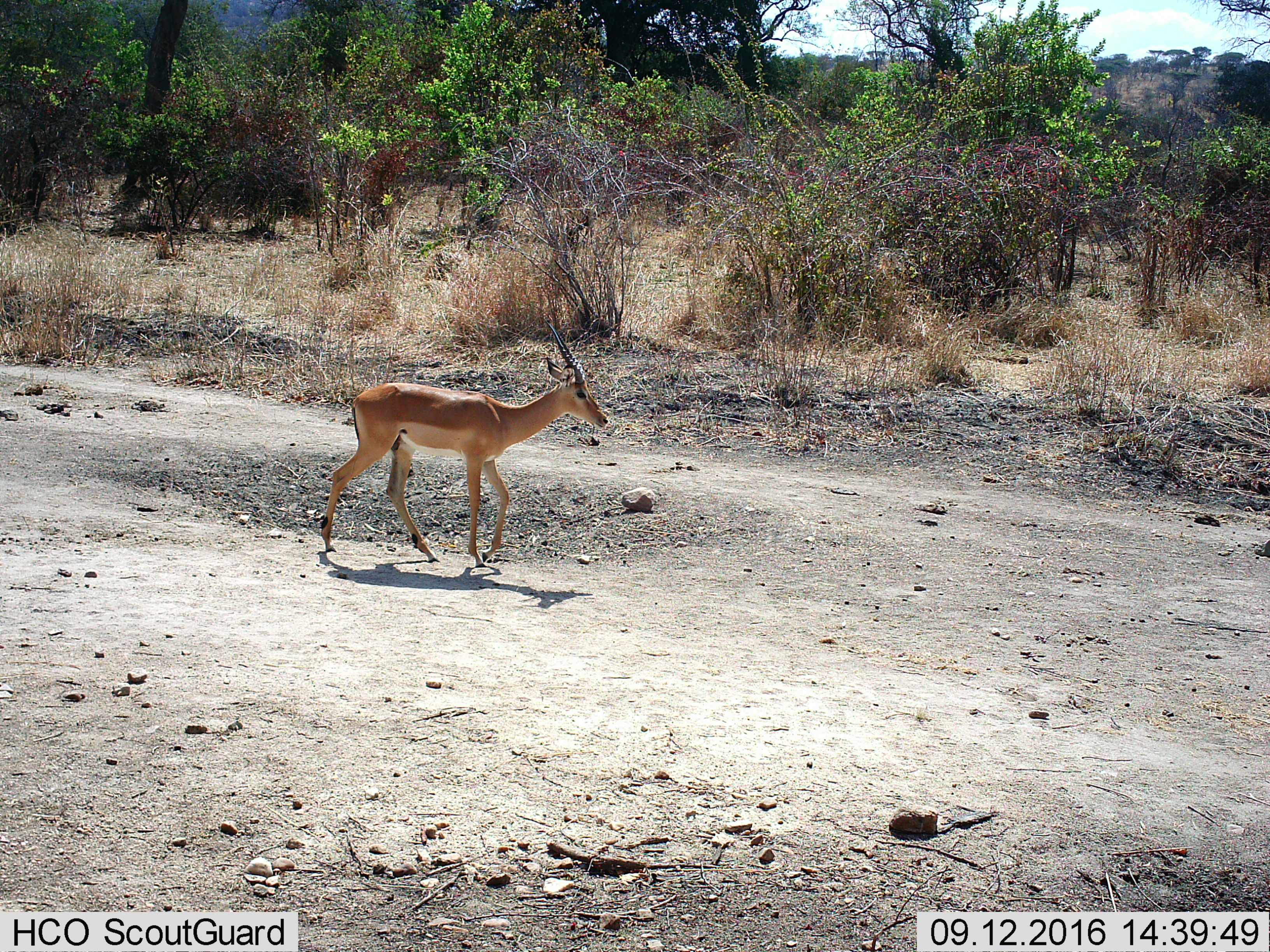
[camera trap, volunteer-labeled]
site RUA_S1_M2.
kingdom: Animalia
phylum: Chordata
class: Mammalia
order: Artiodactyla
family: Bovidae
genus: Aepyceros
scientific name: Aepyceros melampus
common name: impala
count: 1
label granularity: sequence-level